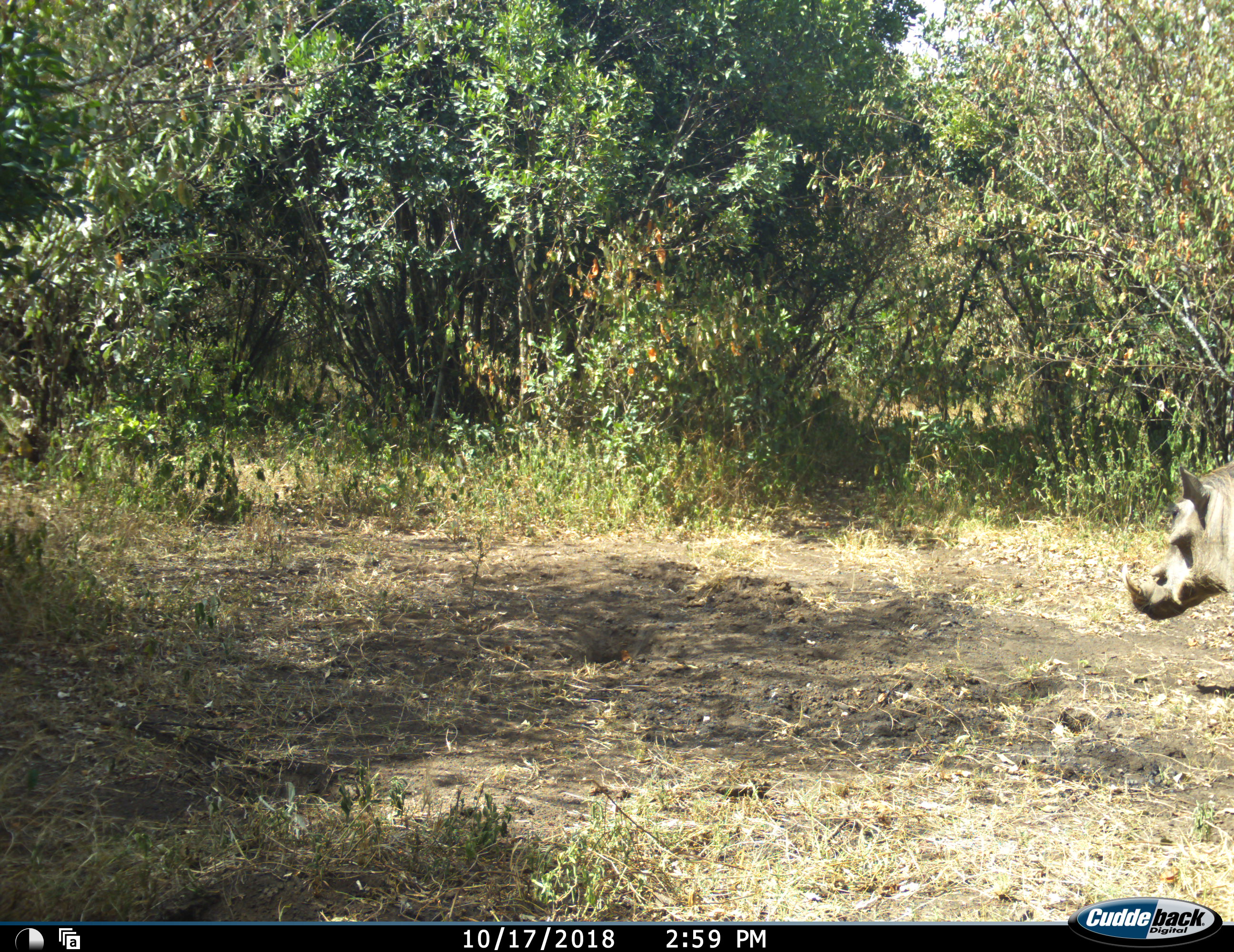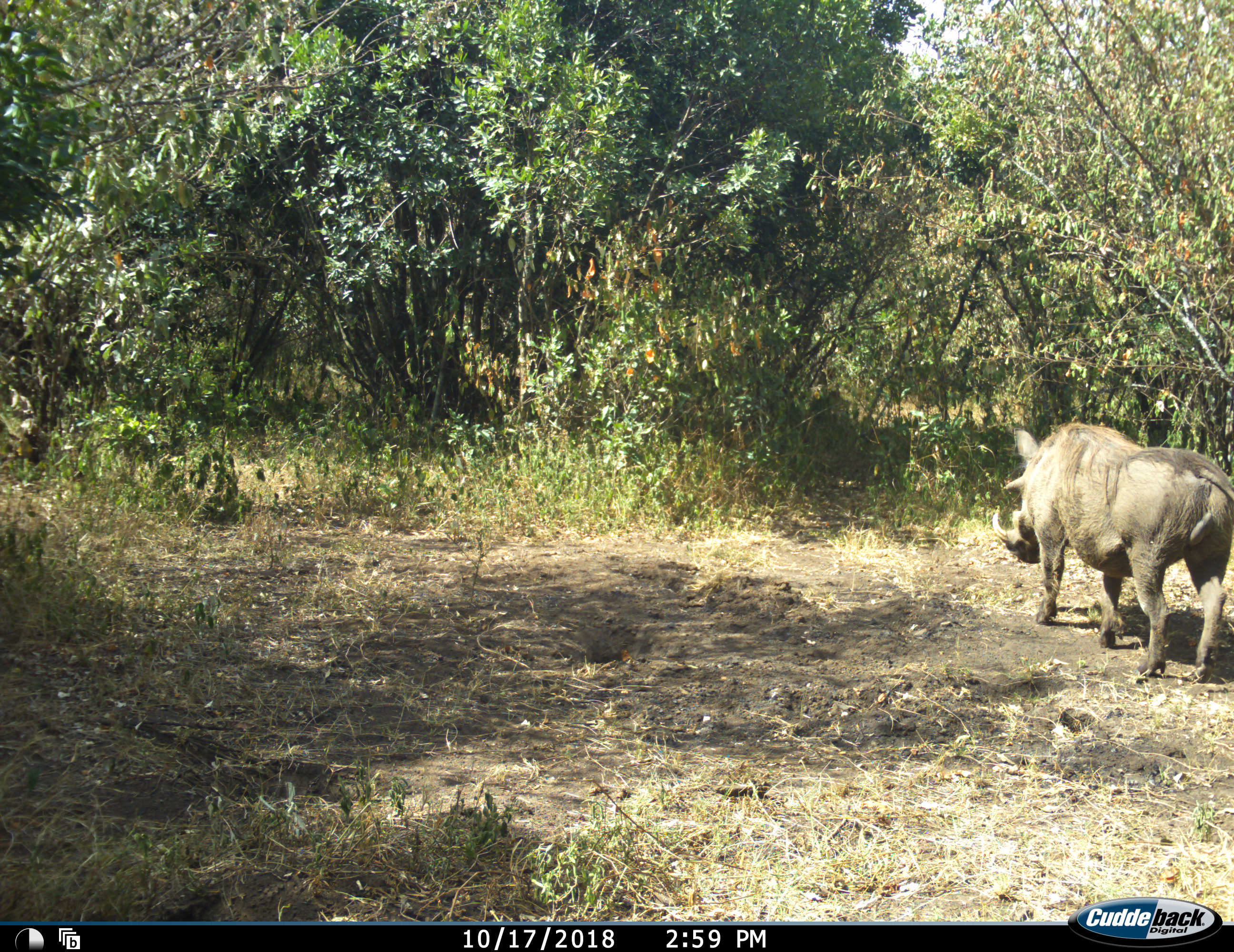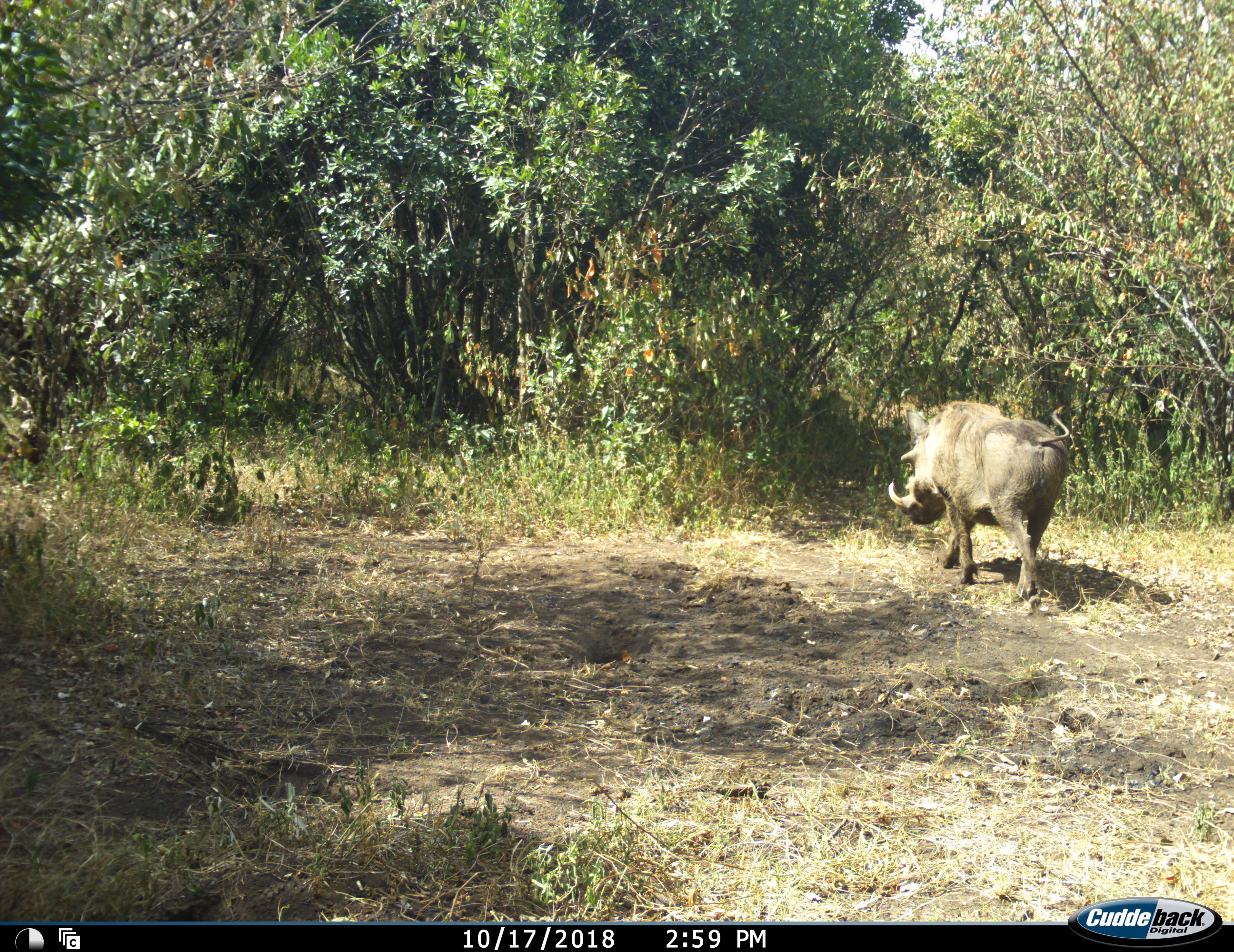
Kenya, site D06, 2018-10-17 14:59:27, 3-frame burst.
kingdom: Animalia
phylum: Chordata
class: Mammalia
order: Artiodactyla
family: Suidae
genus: Phacochoerus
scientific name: Phacochoerus africanus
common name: warthog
Warthog (Phacochoerus africanus), count 1. Behavior (volunteer vote fractions): standing 11%, resting 0%, moving 89%, interacting 0%. Young present (vote fraction): 0%. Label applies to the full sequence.